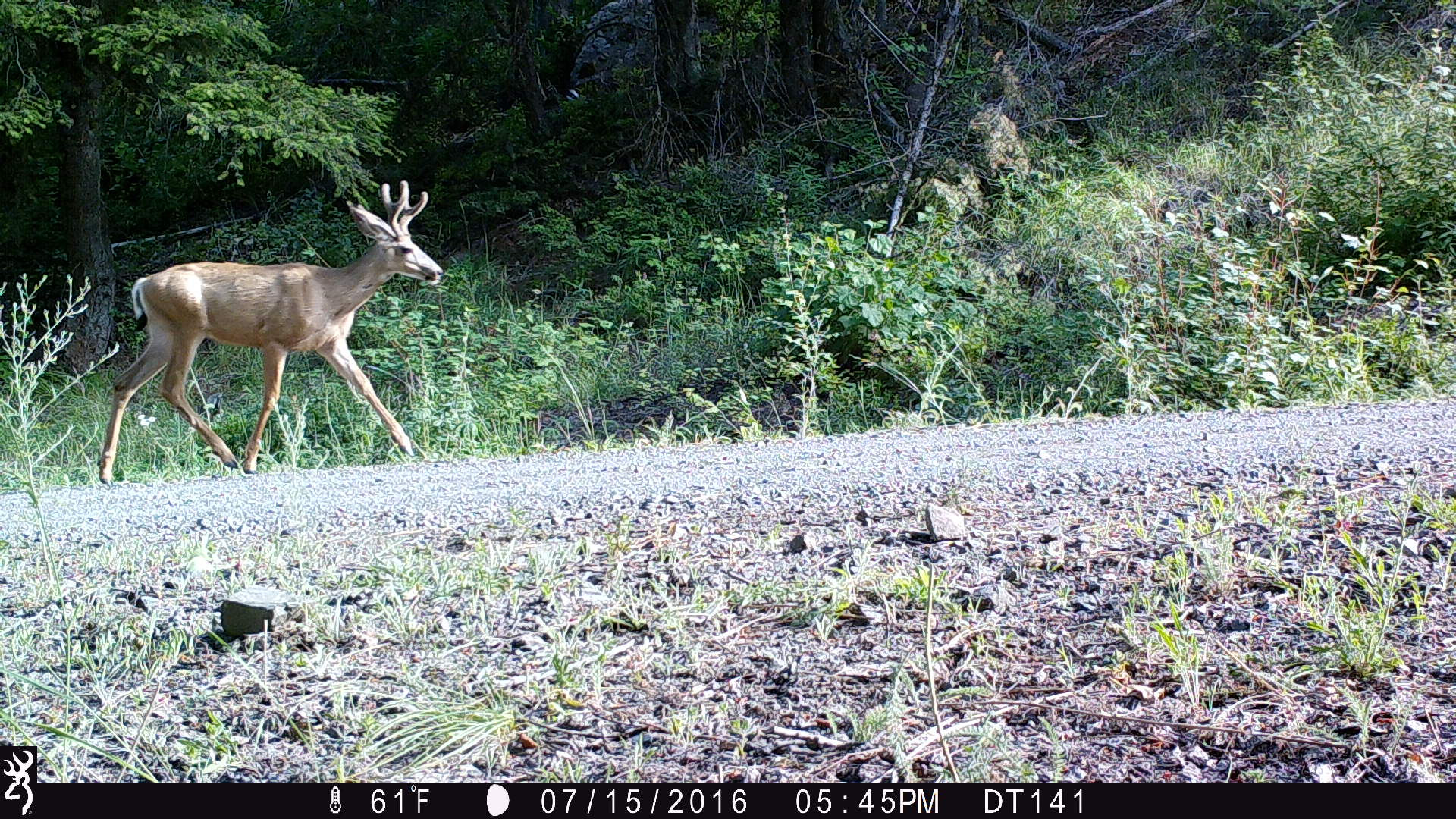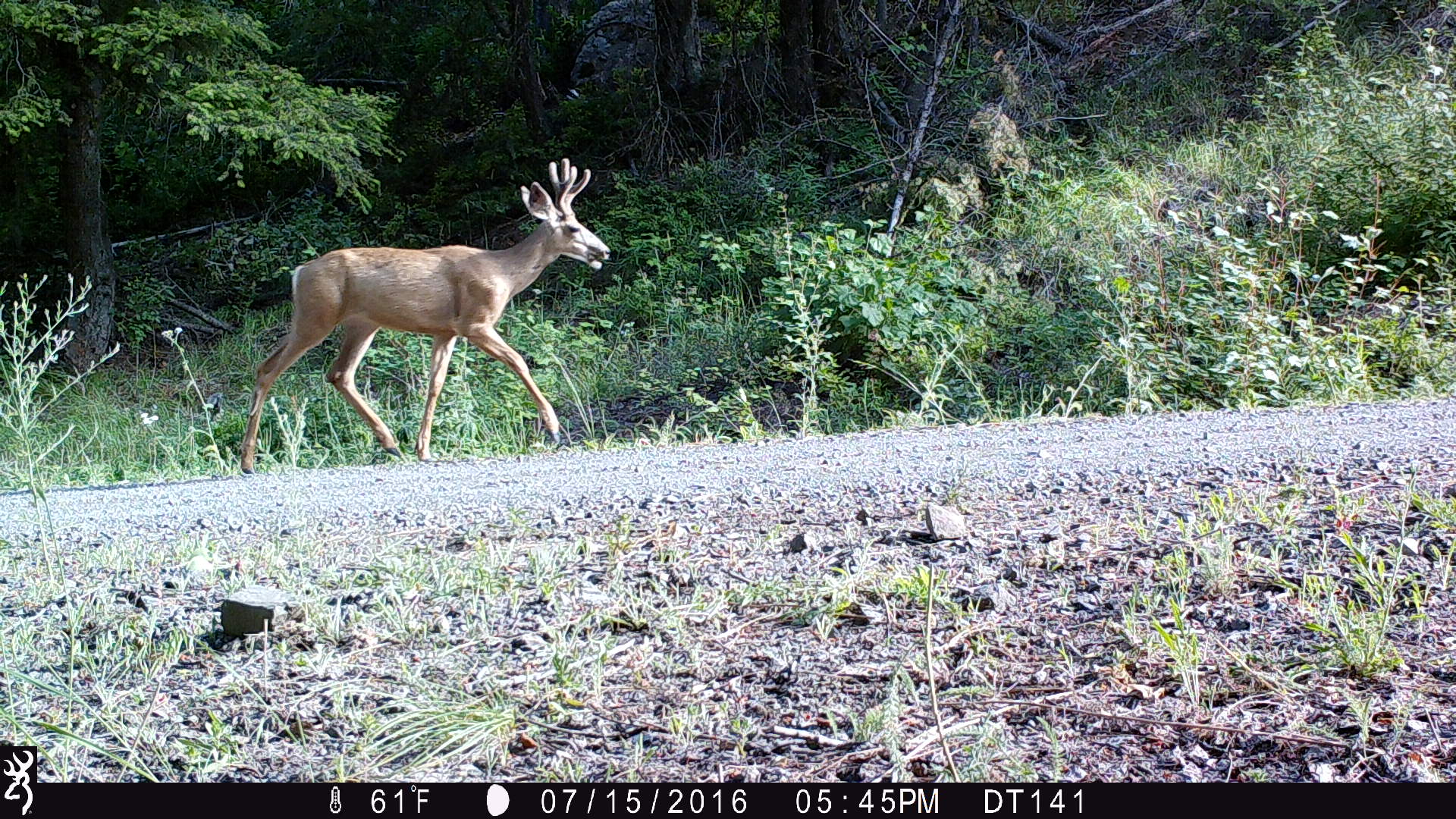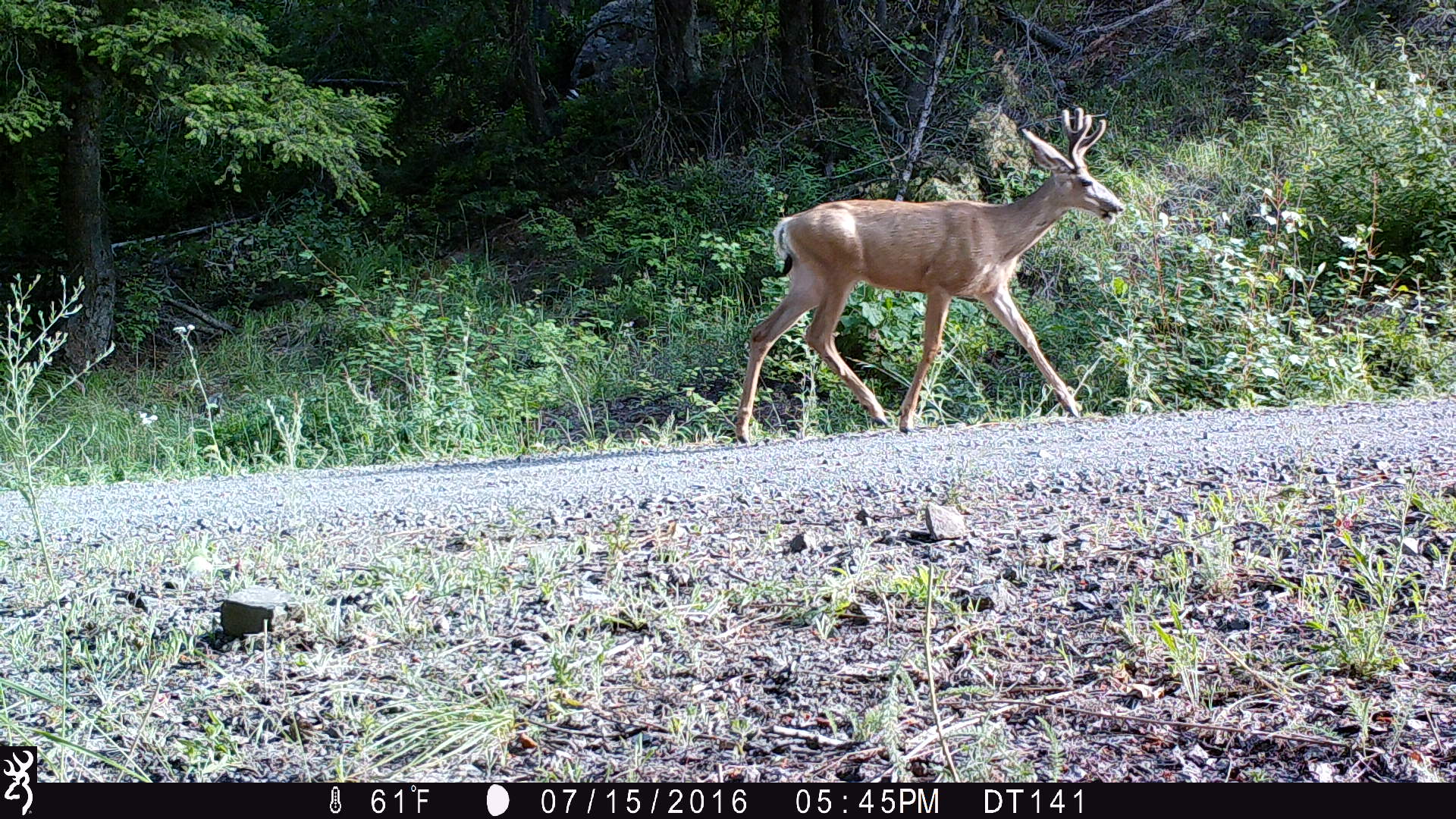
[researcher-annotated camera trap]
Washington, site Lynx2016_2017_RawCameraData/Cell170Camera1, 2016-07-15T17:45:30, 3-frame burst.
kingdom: Animalia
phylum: Chordata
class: Mammalia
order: Artiodactyla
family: Cervidae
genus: Odocoileus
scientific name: Odocoileus hemionus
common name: mule deer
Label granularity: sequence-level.